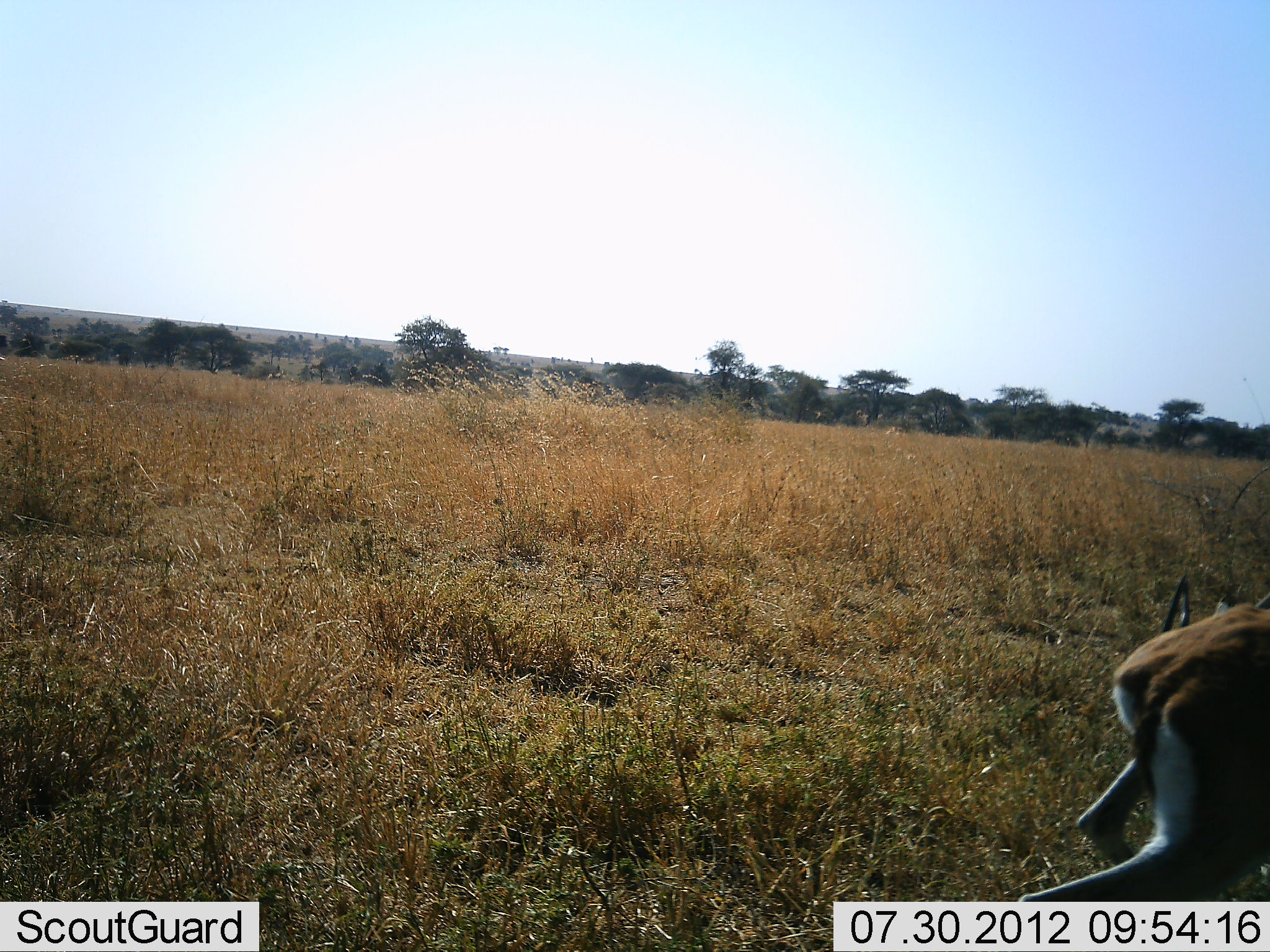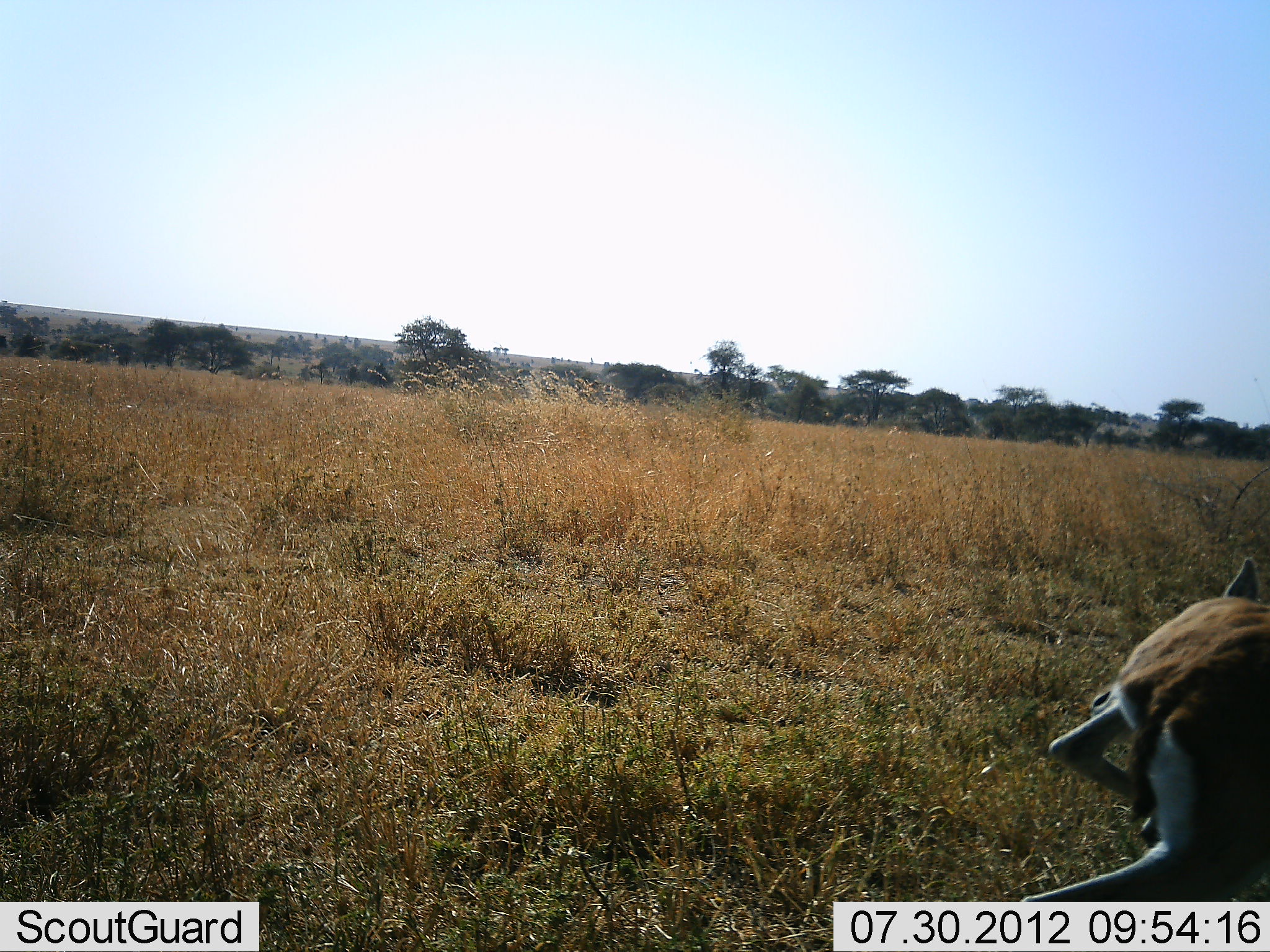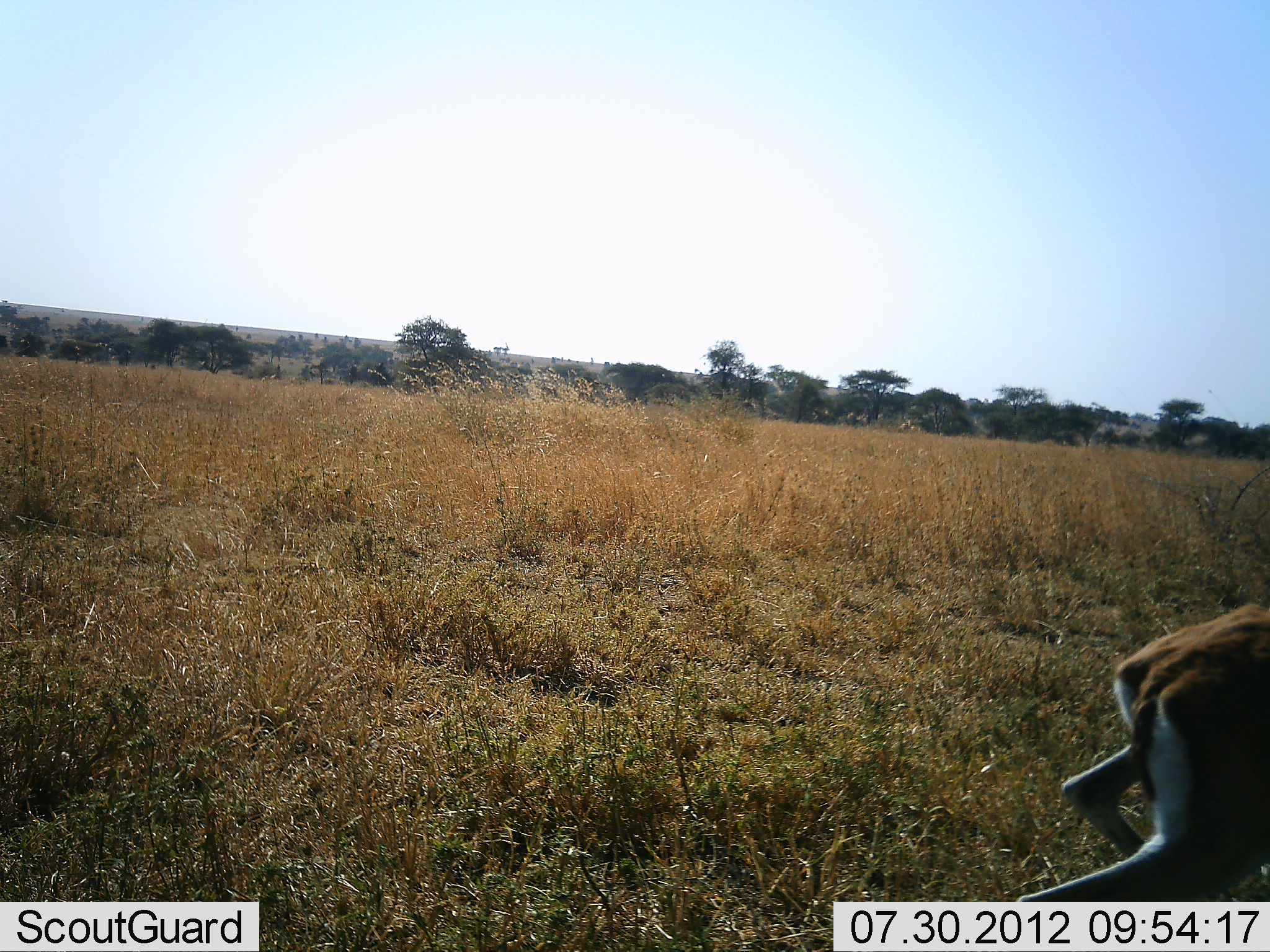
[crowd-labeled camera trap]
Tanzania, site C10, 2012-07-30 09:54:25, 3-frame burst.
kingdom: Animalia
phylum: Chordata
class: Mammalia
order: Artiodactyla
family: Bovidae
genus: Eudorcas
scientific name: Eudorcas thomsonii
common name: thomson's gazelle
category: gazellethomsons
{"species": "gazellethomsons (thomson's gazelle) (Eudorcas thomsonii)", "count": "1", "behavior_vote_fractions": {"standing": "60%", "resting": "10%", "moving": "20%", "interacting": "0%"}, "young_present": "0%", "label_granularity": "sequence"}